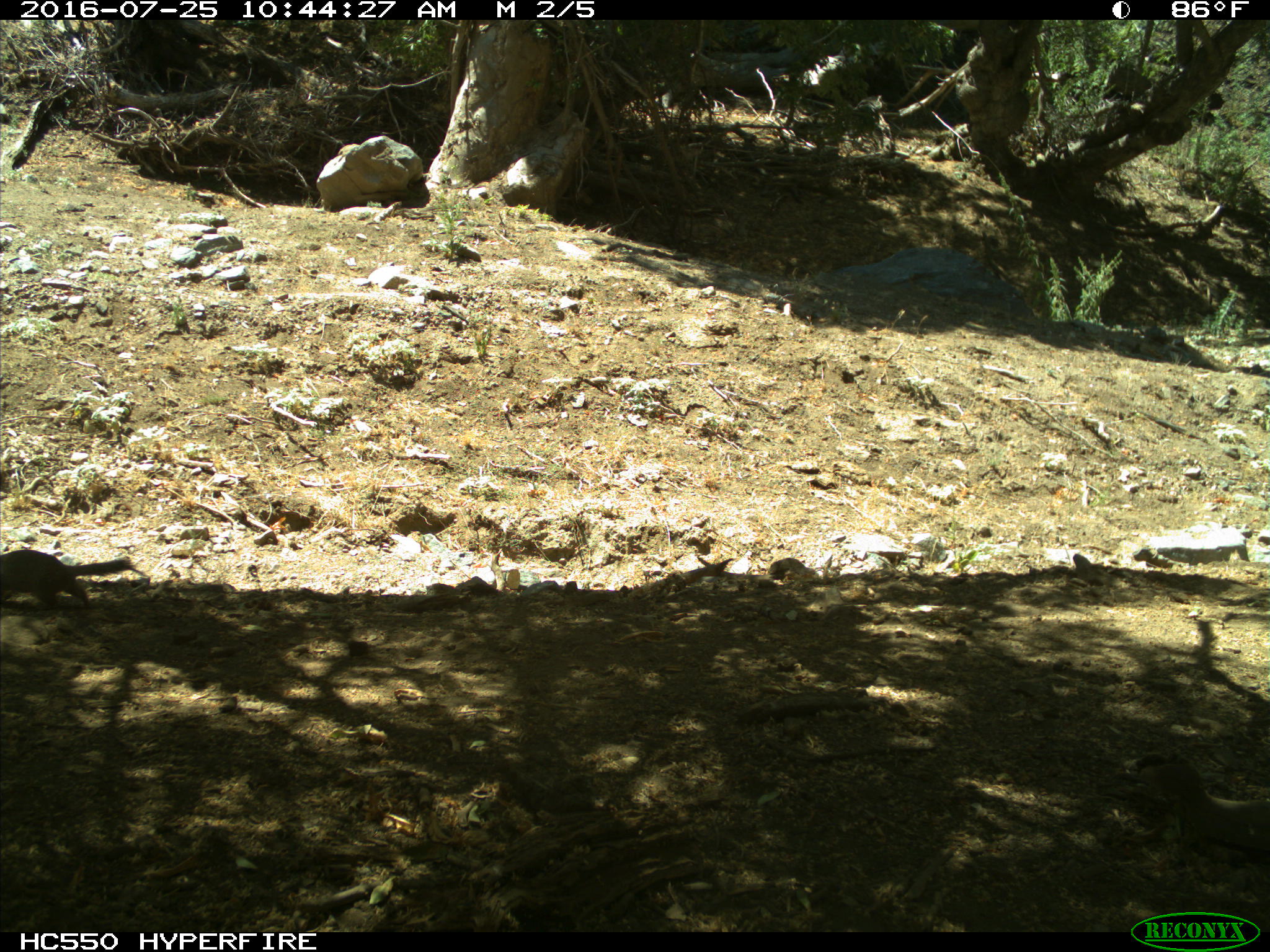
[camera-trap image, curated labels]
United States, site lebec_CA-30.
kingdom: Animalia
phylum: Chordata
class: Mammalia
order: Rodentia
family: Sciuridae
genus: Otospermophilus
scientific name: Otospermophilus beecheyi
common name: california ground squirrel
Otospermophilus beecheyi (california ground squirrel).